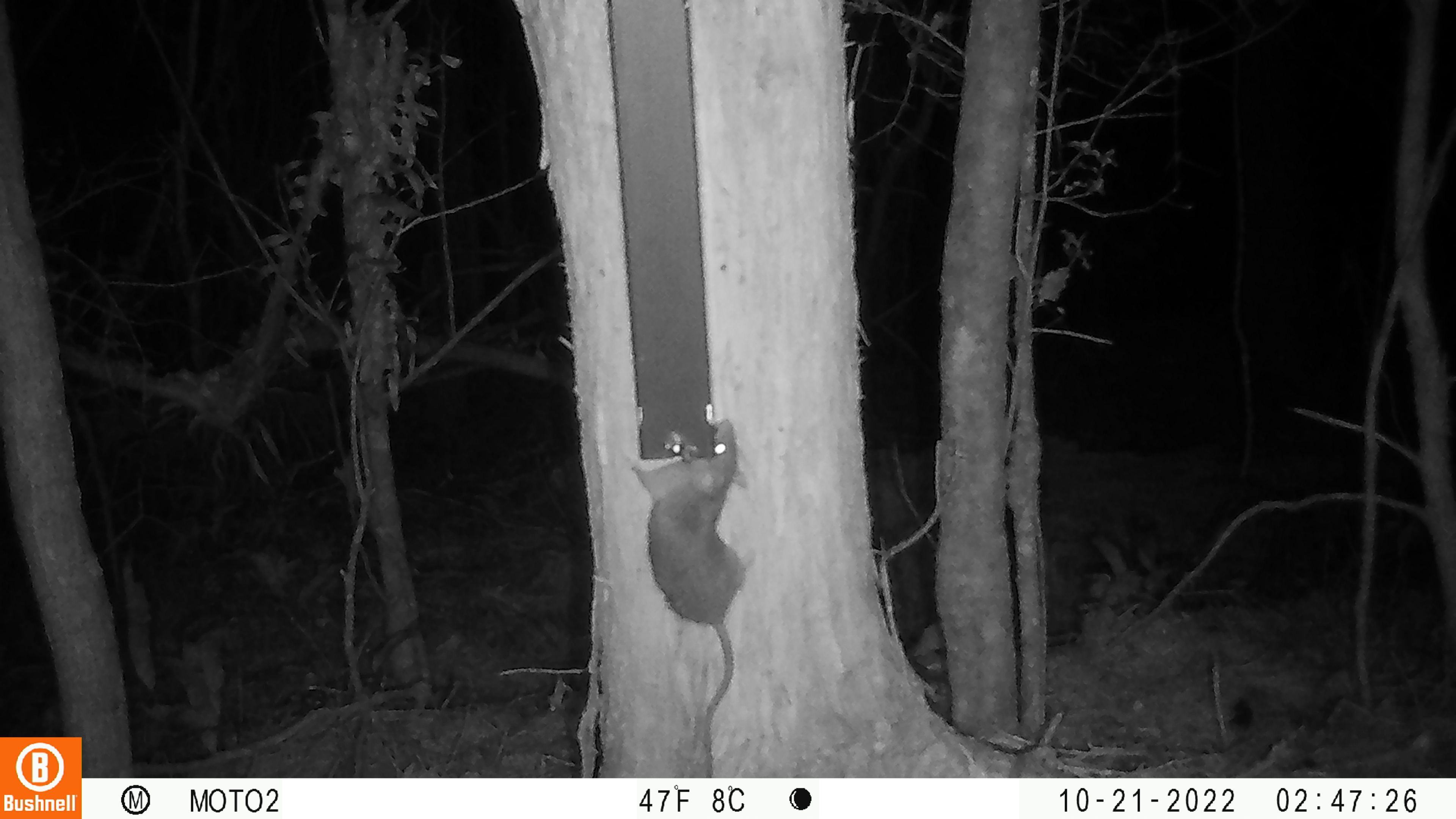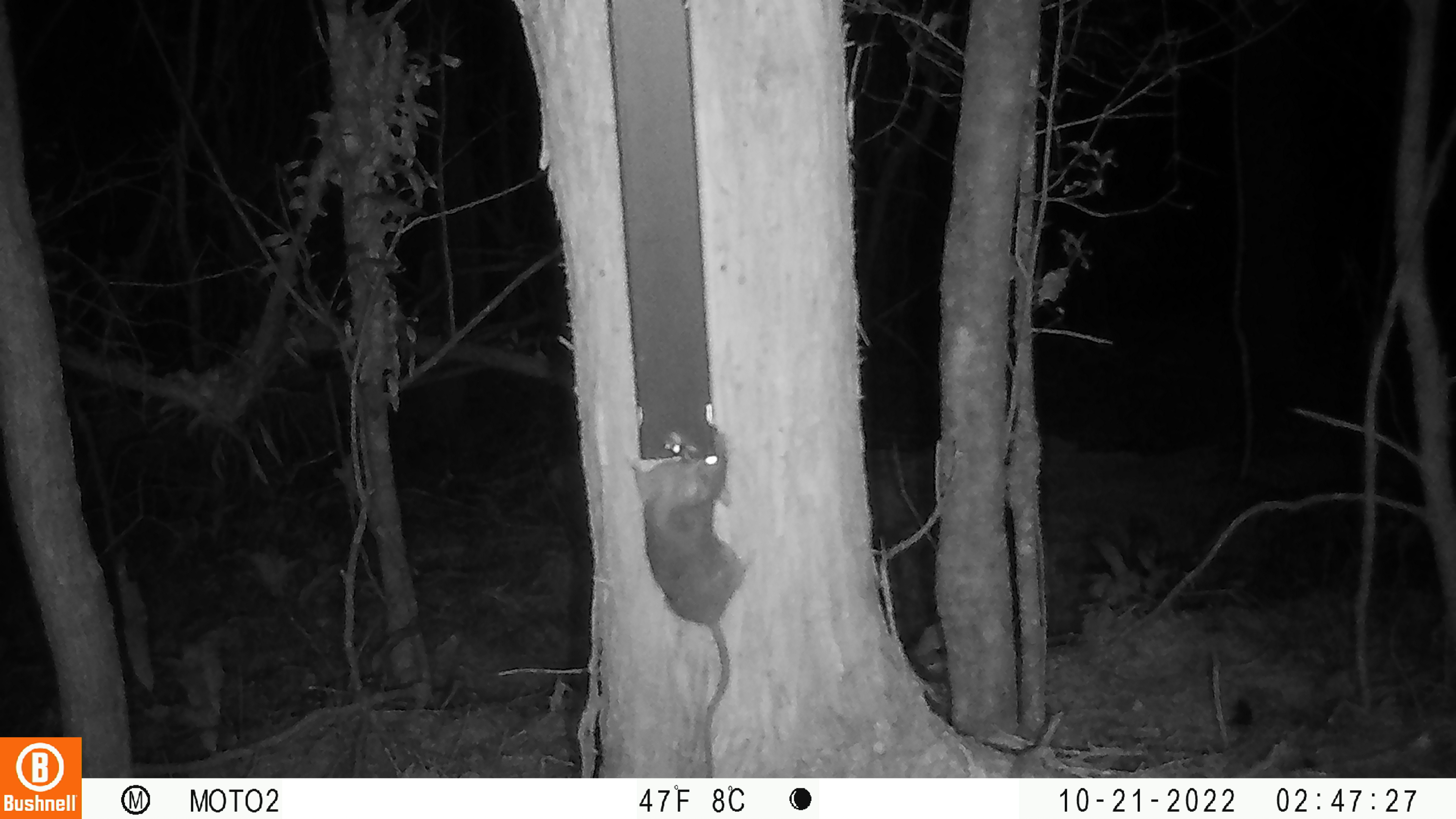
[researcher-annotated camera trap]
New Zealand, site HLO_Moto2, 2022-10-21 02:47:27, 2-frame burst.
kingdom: Animalia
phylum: Chordata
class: Mammalia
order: Rodentia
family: Muridae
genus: Rattus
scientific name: Rattus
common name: rat